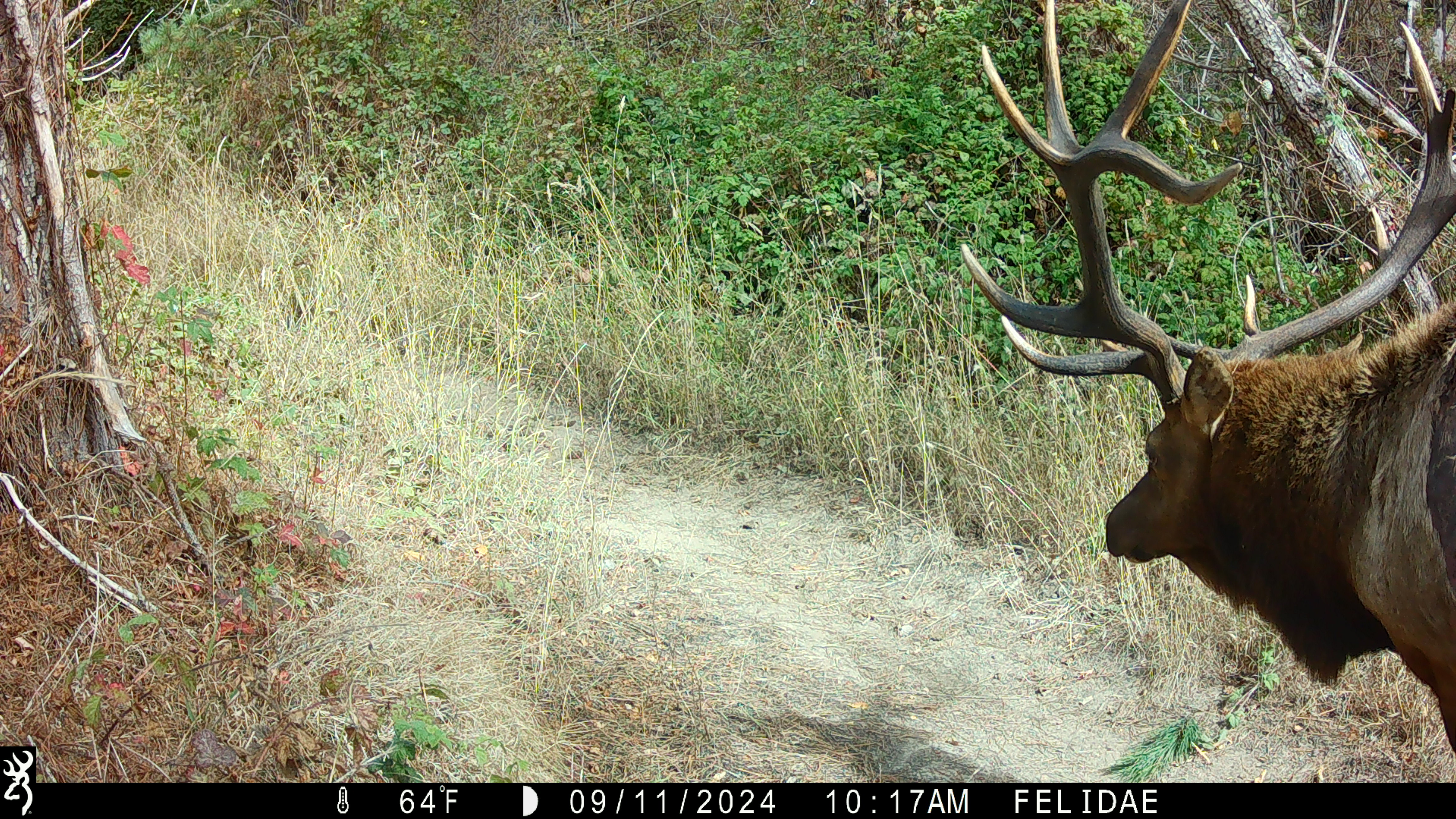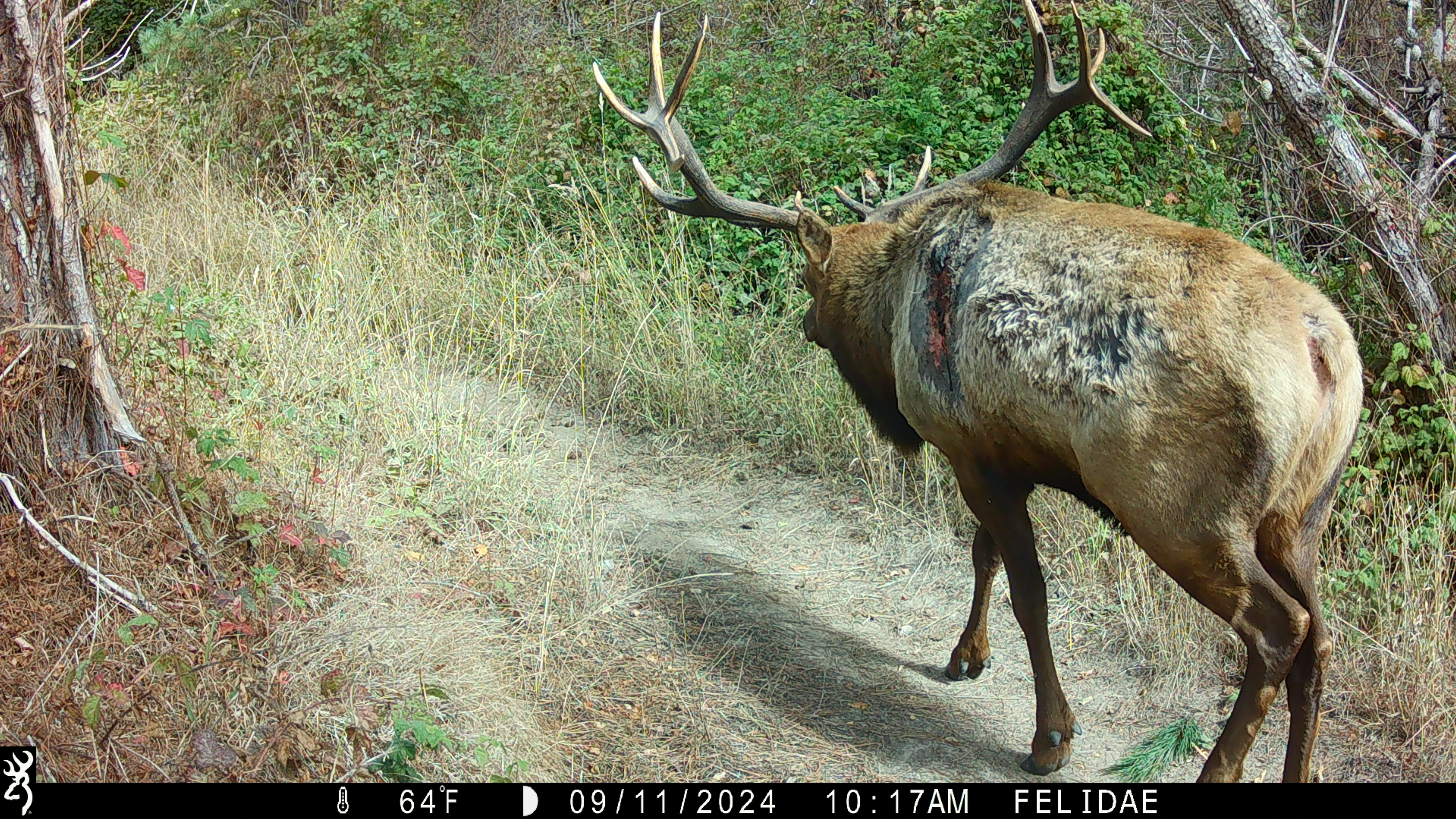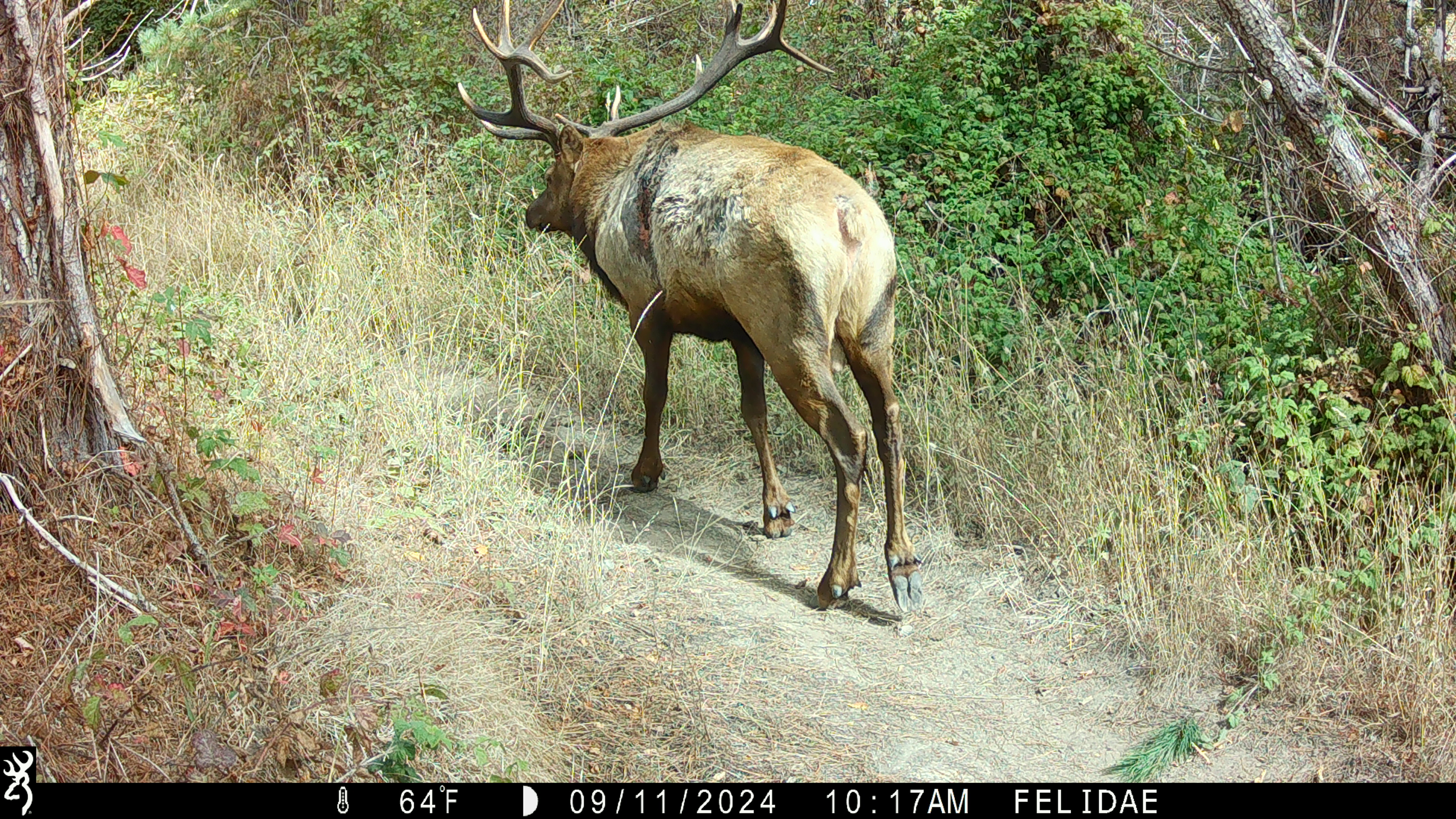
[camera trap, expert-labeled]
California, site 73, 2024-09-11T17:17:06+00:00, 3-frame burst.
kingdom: Animalia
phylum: Chordata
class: Mammalia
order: Artiodactyla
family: Cervidae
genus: Cervus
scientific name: Cervus canadensis nannodes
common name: tule elk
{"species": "tule elk (Cervus canadensis nannodes)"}